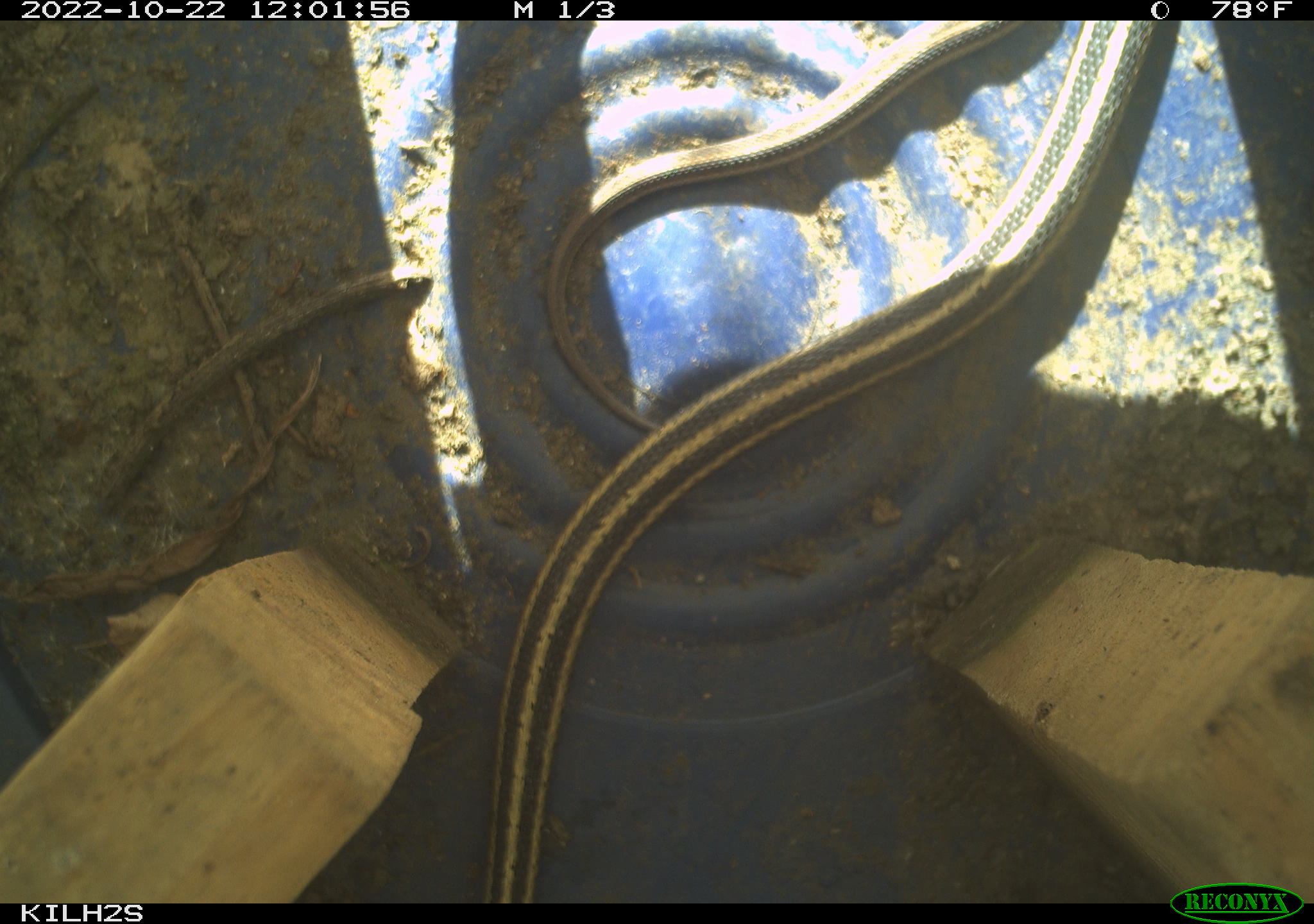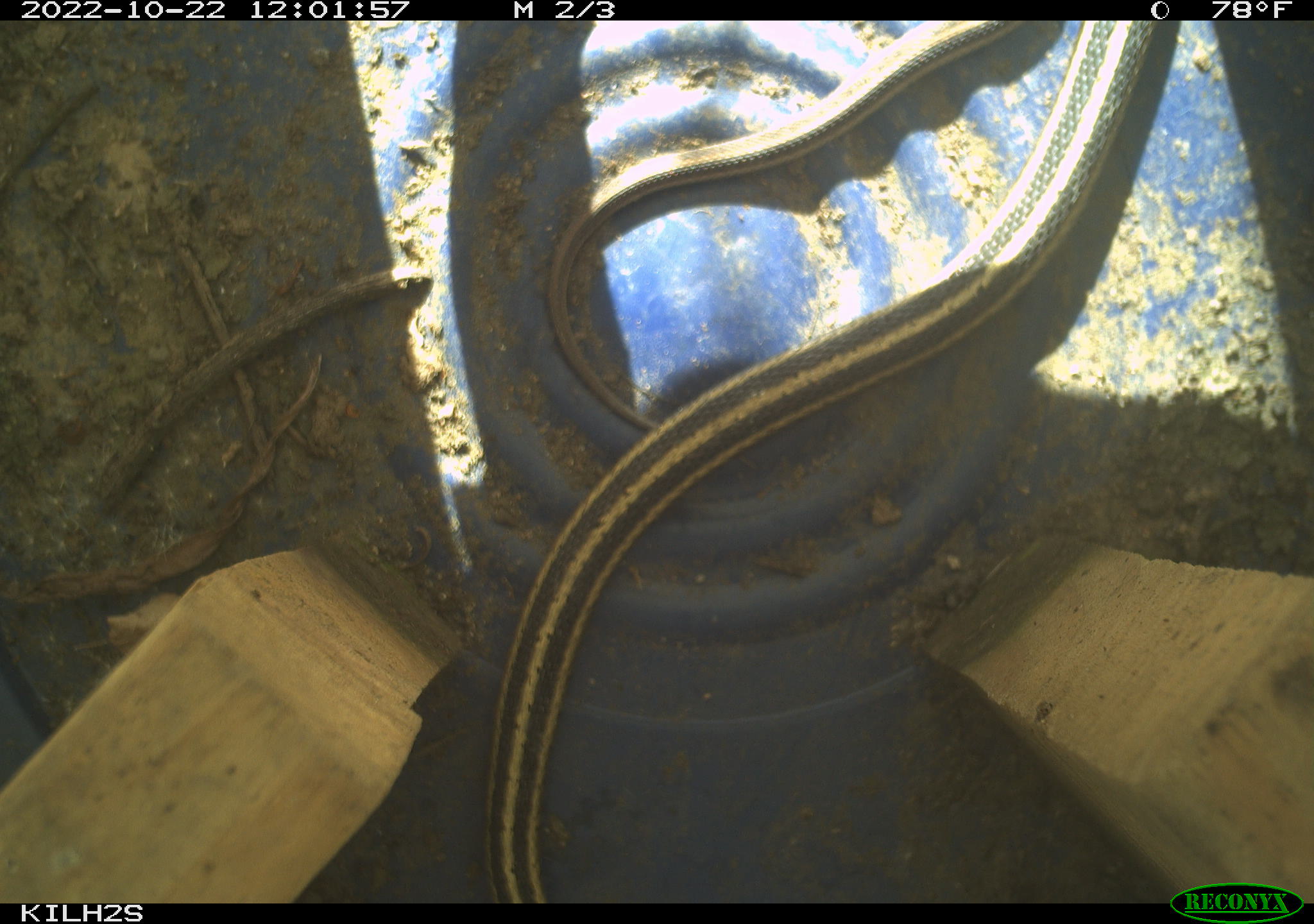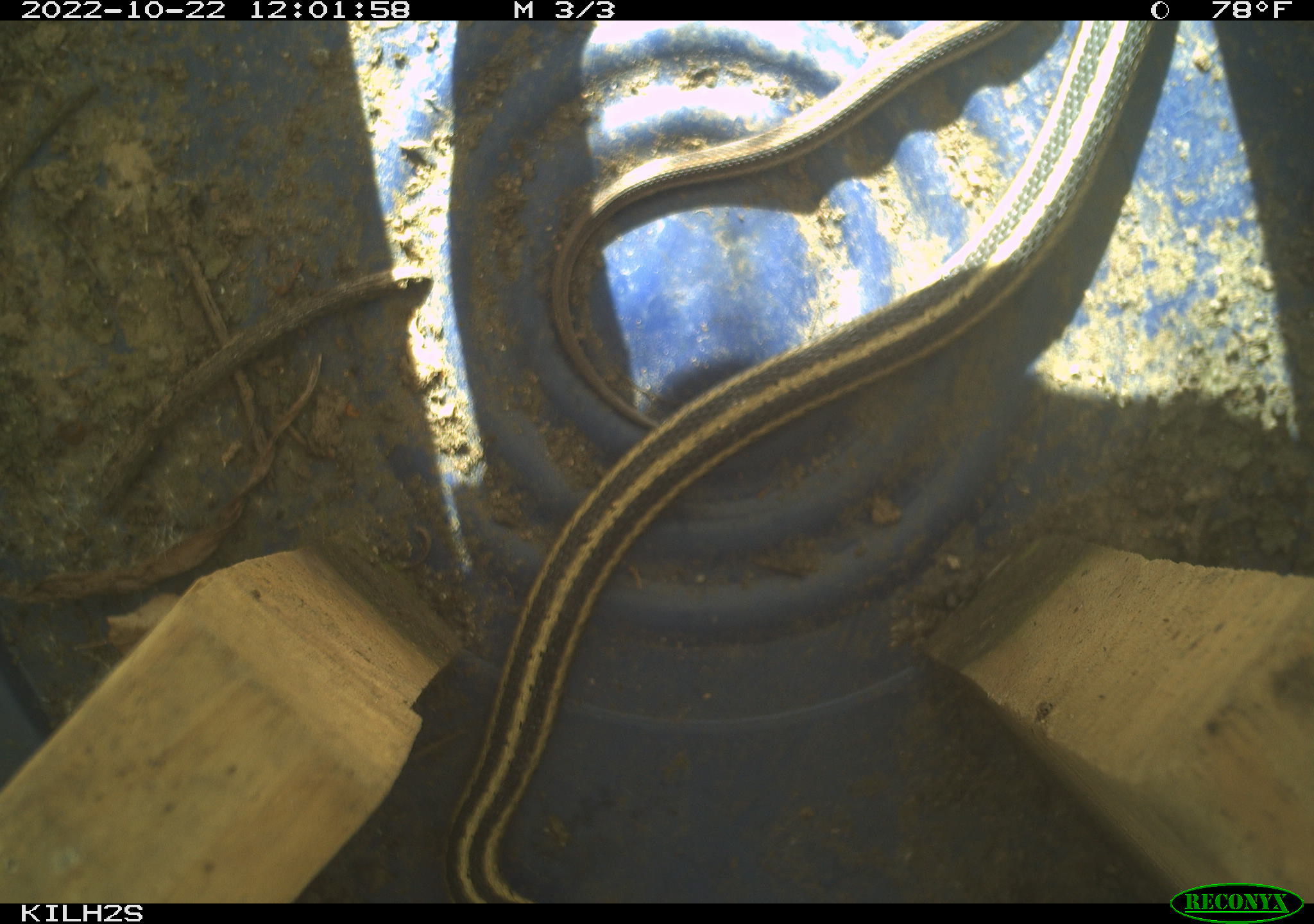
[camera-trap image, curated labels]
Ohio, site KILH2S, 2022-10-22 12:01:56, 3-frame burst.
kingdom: Animalia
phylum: Chordata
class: Reptilia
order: Squamata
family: Colubridae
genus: Thamnophis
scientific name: Thamnophis sirtalis sirtalis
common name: eastern gartersnake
Eastern gartersnake (Thamnophis sirtalis sirtalis).